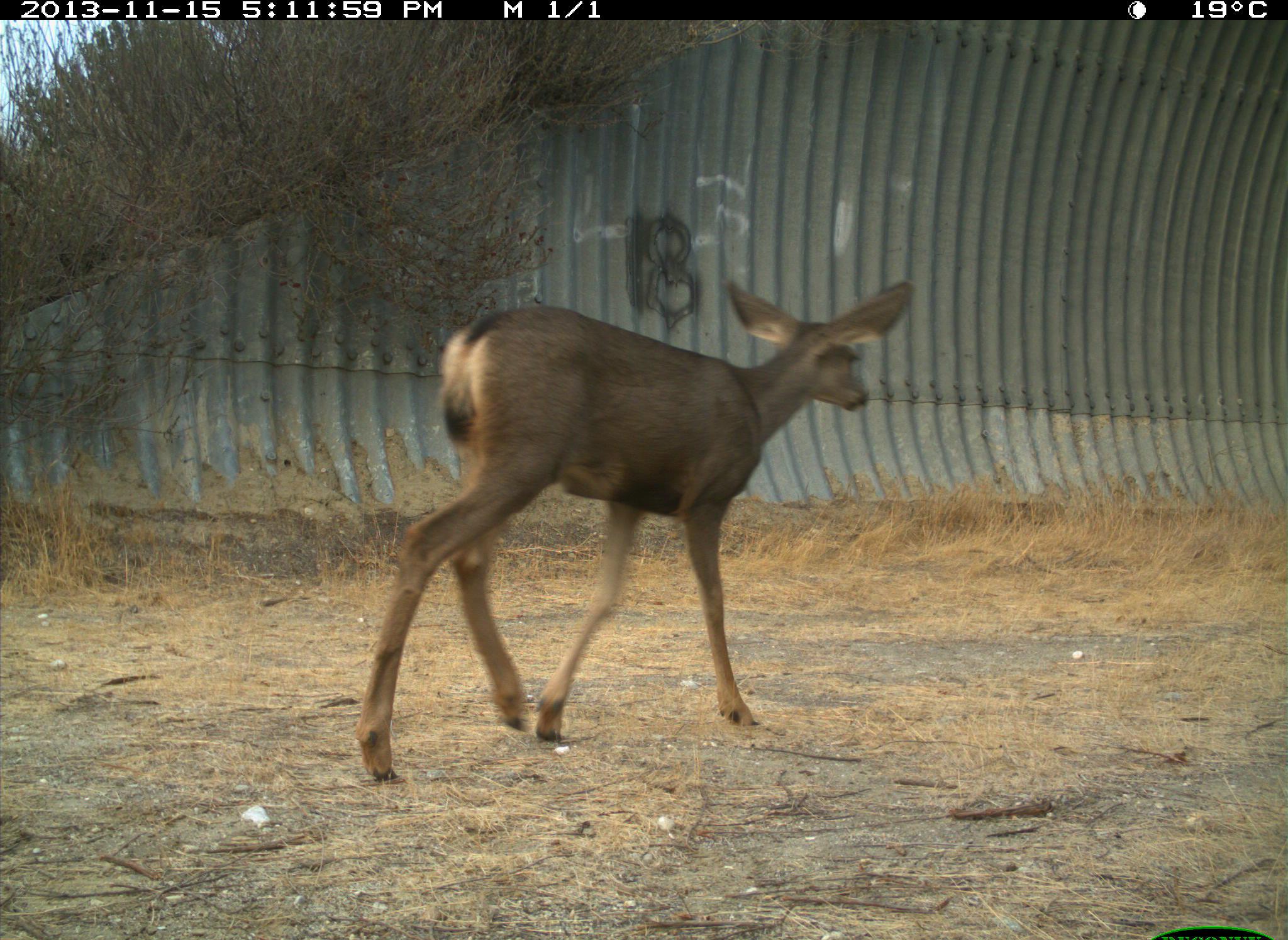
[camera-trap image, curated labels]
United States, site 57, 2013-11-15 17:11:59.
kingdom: Animalia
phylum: Chordata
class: Mammalia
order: Artiodactyla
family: Cervidae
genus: Odocoileus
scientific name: Odocoileus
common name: deer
Deer (Odocoileus).